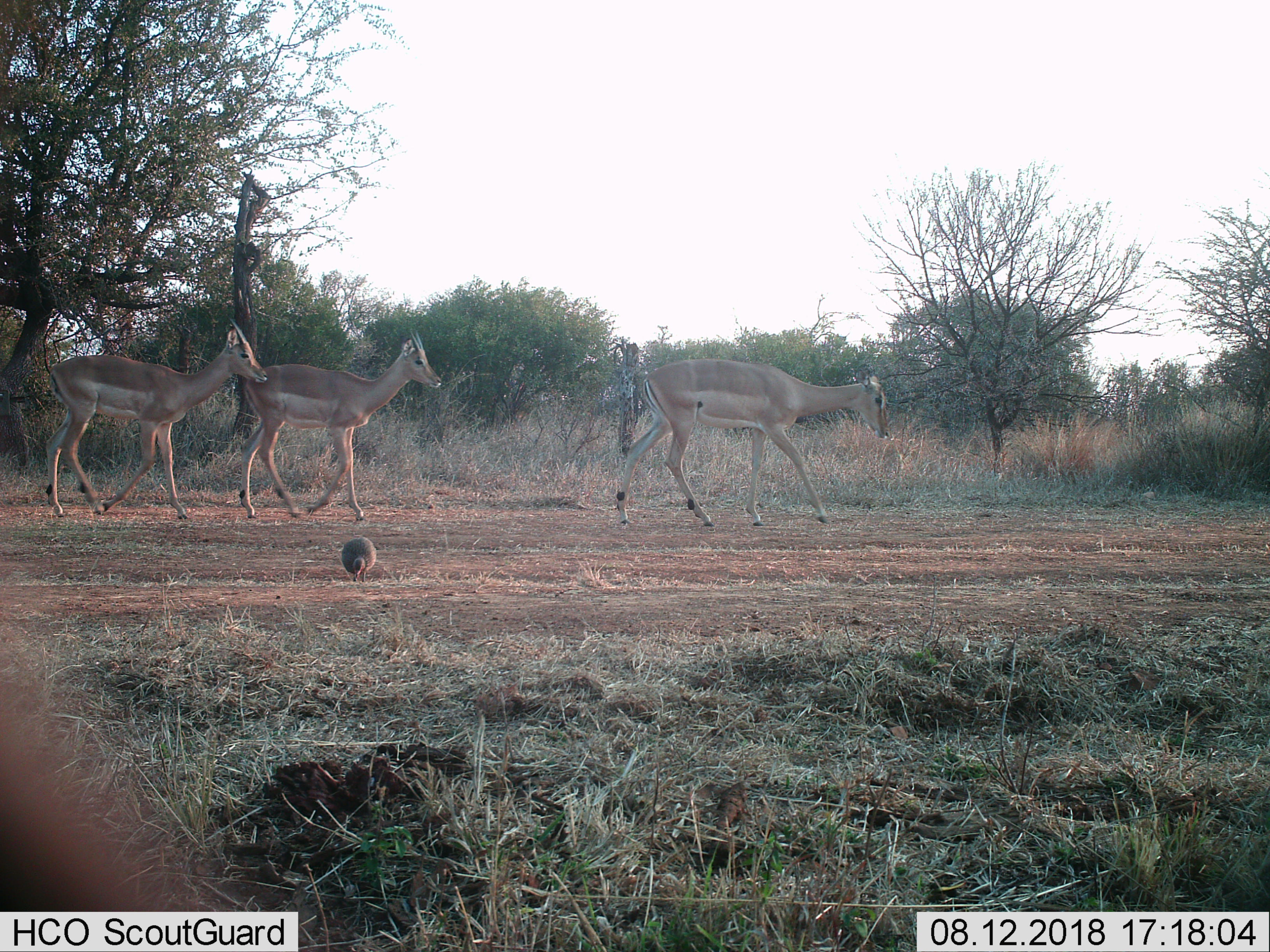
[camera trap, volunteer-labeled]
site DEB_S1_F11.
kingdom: Animalia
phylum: Chordata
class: Aves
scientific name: Aves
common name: bird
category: birdother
Birdother (bird) (Aves), count 1. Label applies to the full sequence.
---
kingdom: Animalia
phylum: Chordata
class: Mammalia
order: Artiodactyla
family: Bovidae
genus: Aepyceros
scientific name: Aepyceros melampus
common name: impala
Impala (Aepyceros melampus), count 3. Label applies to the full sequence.